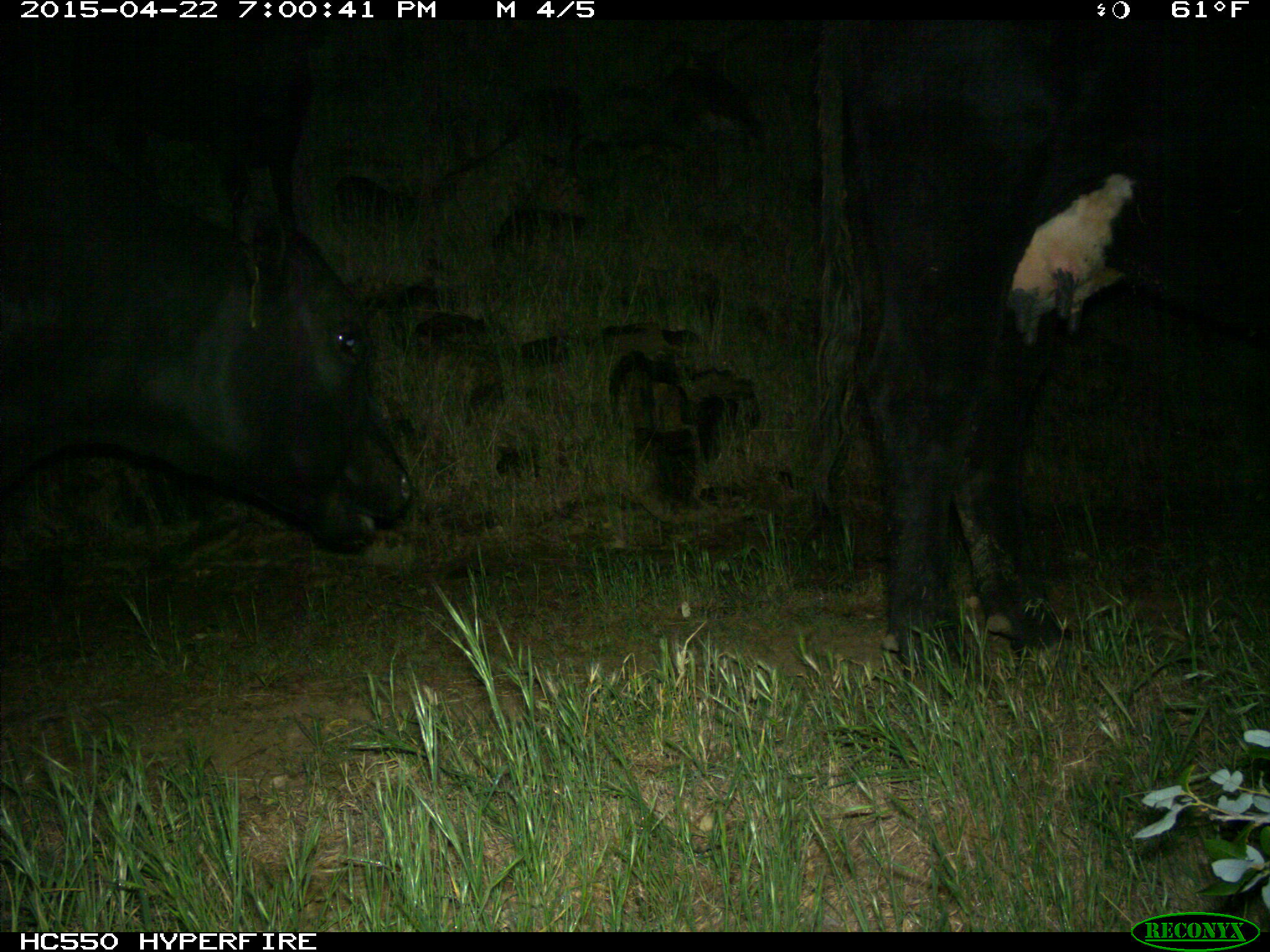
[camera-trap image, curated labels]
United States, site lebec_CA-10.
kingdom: Animalia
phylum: Chordata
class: Mammalia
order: Artiodactyla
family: Bovidae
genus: Bos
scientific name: Bos taurus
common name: domestic cow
Bos taurus (domestic cow).